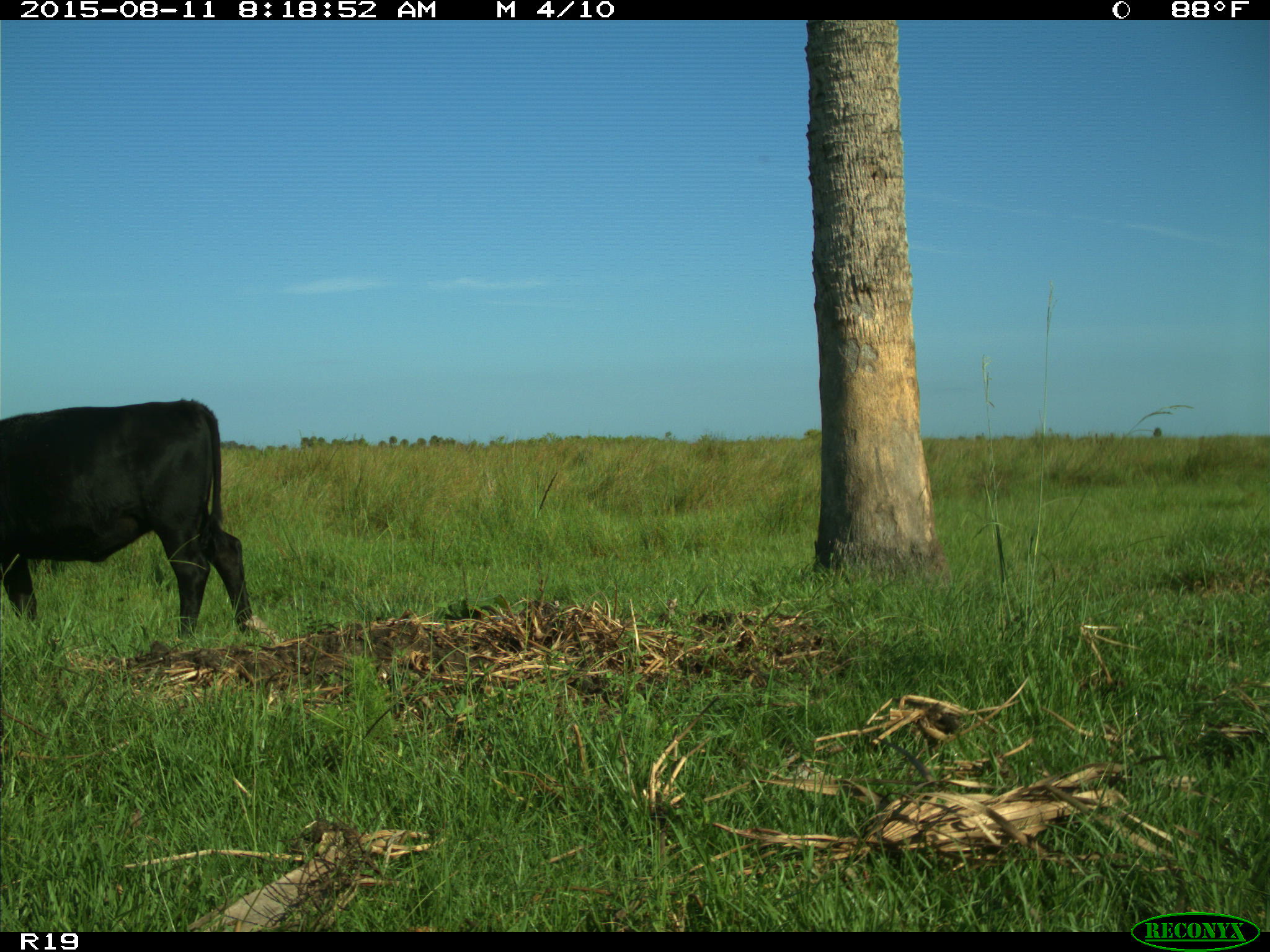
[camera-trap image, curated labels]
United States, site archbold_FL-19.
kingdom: Animalia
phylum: Chordata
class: Mammalia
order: Artiodactyla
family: Bovidae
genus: Bos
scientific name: Bos taurus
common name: domestic cow